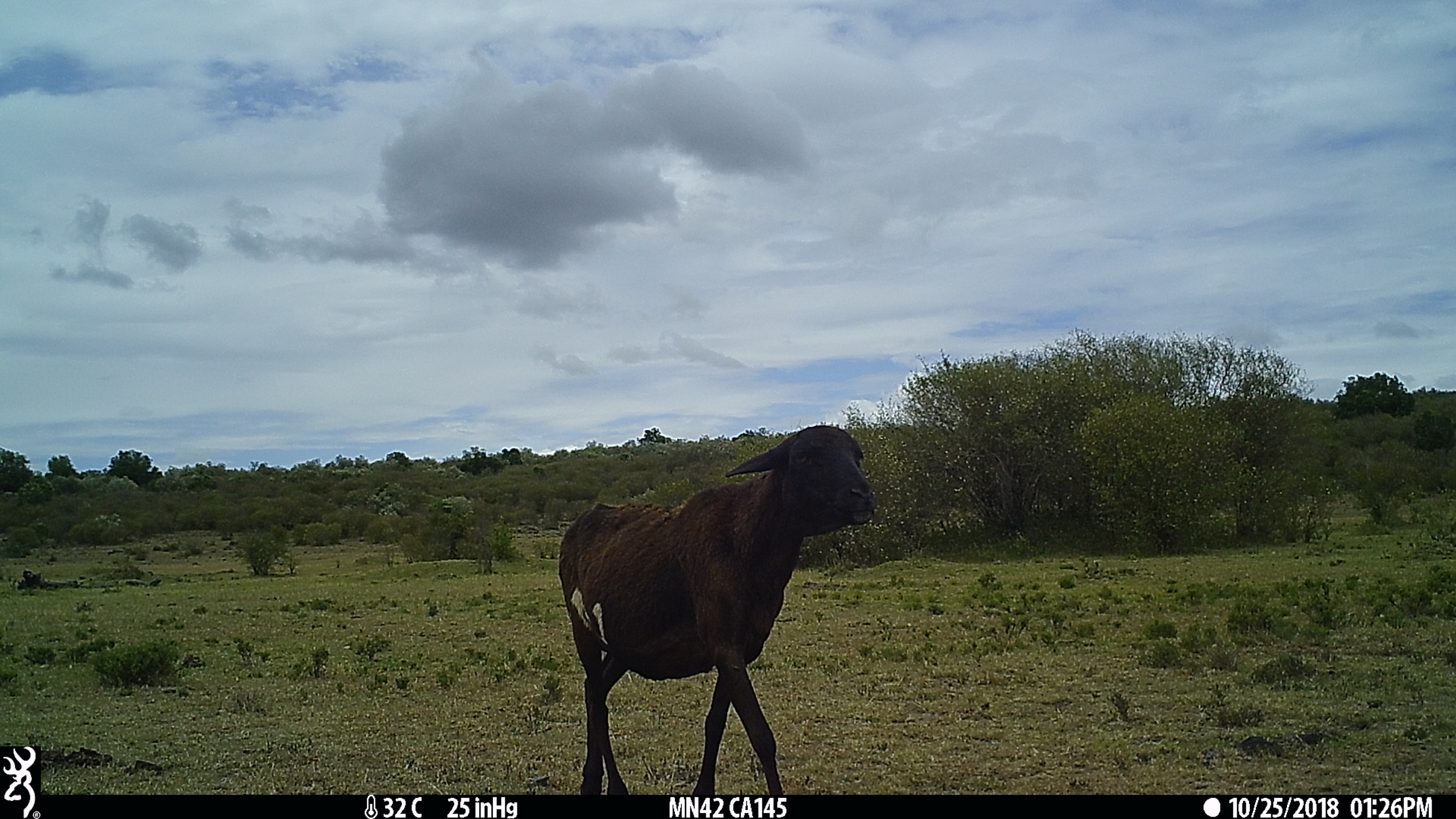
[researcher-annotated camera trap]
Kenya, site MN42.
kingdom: Animalia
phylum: Chordata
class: Mammalia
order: Artiodactyla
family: Bovidae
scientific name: Bovidae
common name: sheep or goat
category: shoat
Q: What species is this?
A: Shoat (sheep or goat) (Bovidae).